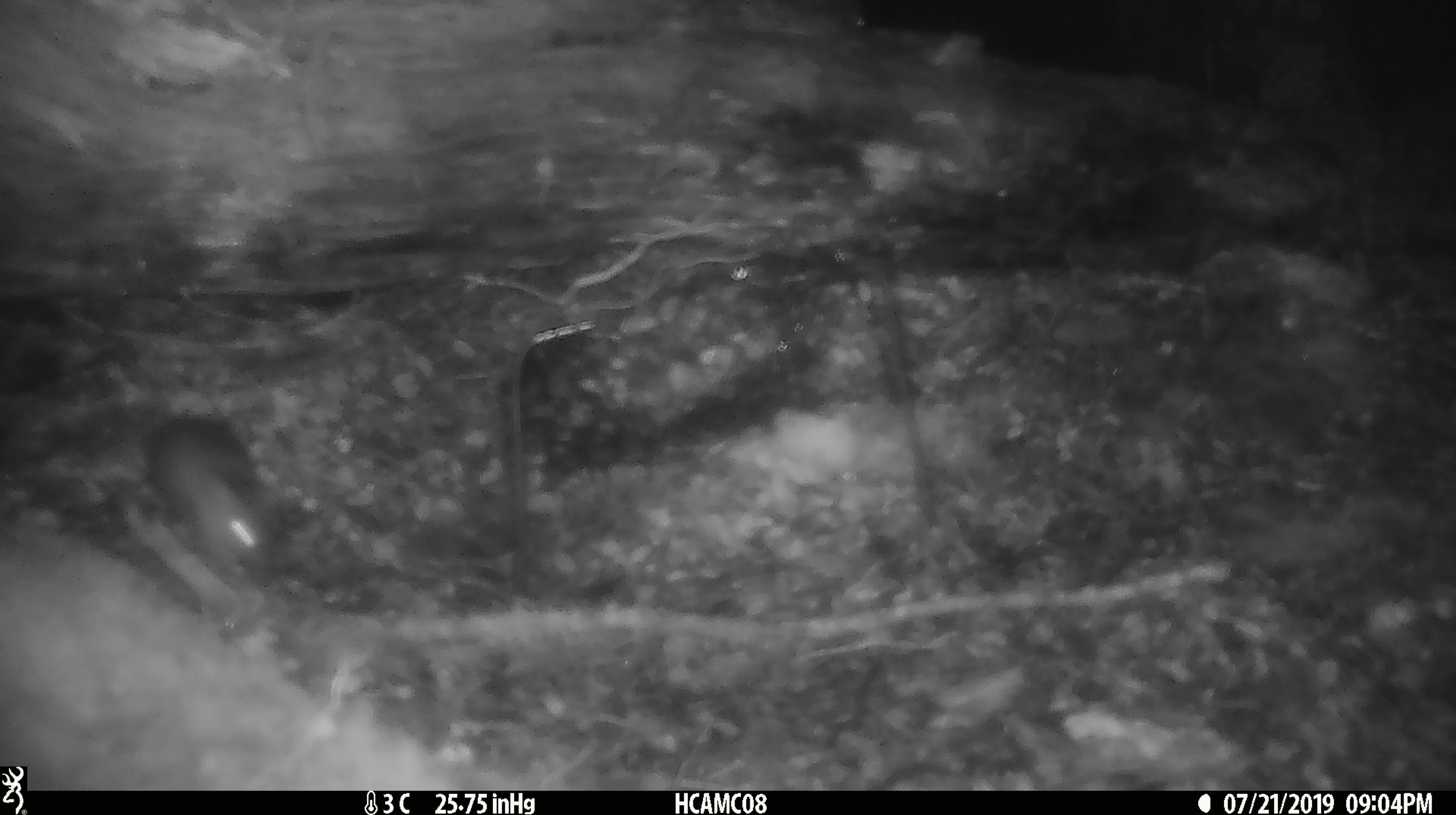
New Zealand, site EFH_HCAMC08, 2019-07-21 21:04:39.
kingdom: Animalia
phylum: Chordata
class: Mammalia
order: Rodentia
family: Muridae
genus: Mus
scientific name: Mus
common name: mouse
Mouse (Mus).